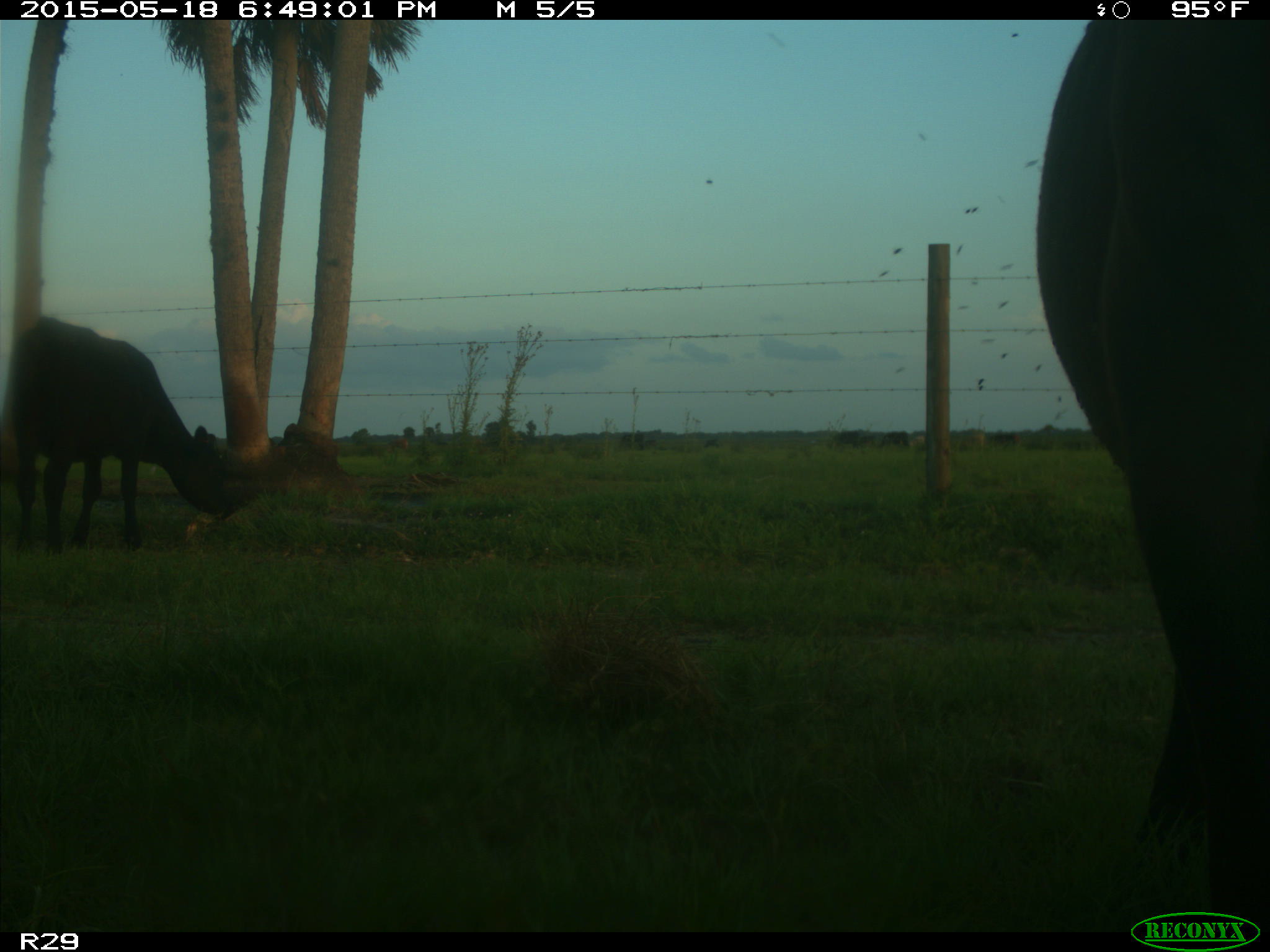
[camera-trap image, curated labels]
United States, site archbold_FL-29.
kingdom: Animalia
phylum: Chordata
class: Mammalia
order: Artiodactyla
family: Bovidae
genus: Bos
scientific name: Bos taurus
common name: domestic cow